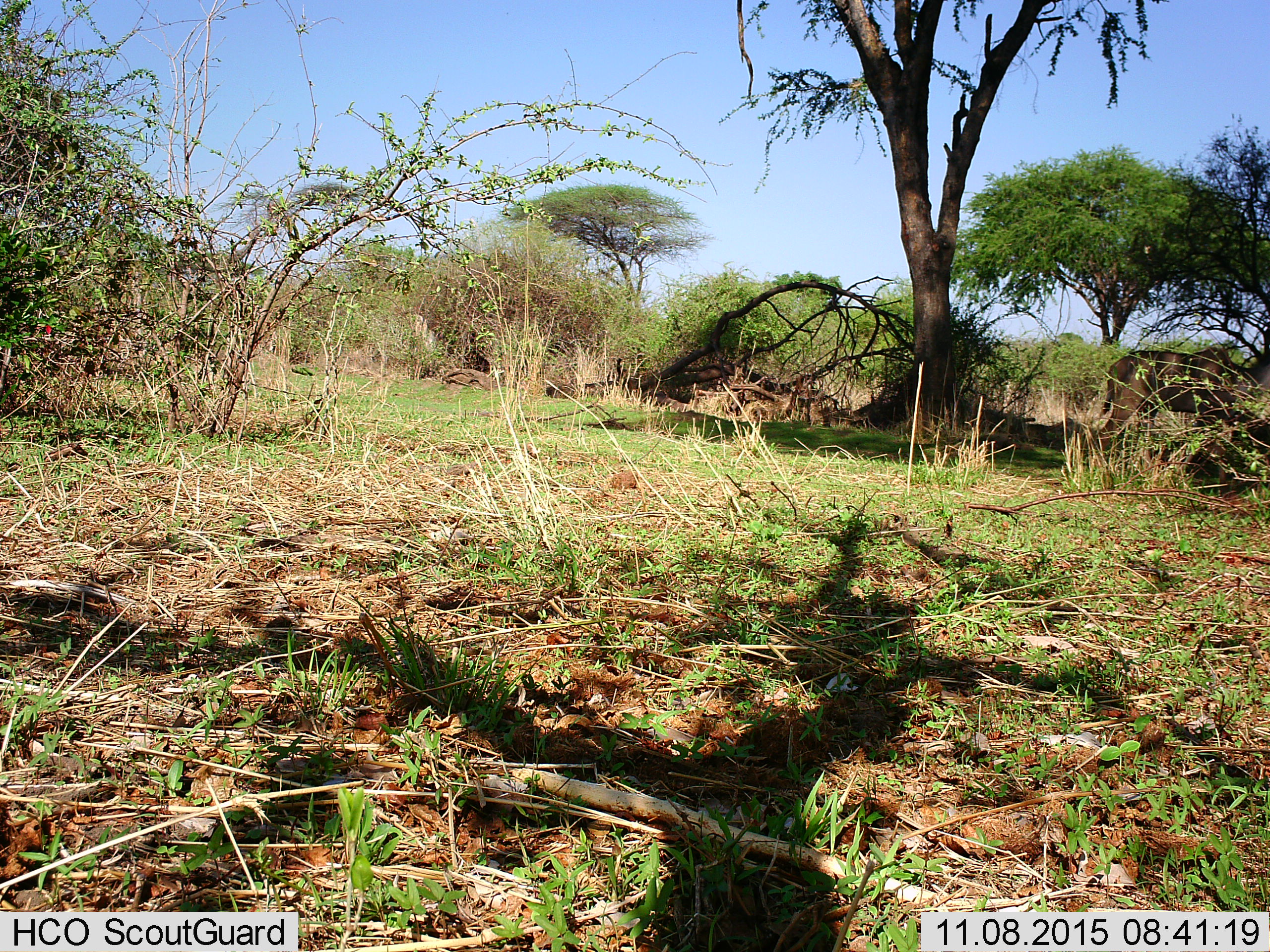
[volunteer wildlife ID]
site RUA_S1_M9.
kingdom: Animalia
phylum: Chordata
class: Mammalia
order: Artiodactyla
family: Bovidae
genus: Tragelaphus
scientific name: Tragelaphus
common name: kudu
Kudu (Tragelaphus), count 1. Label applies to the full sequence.